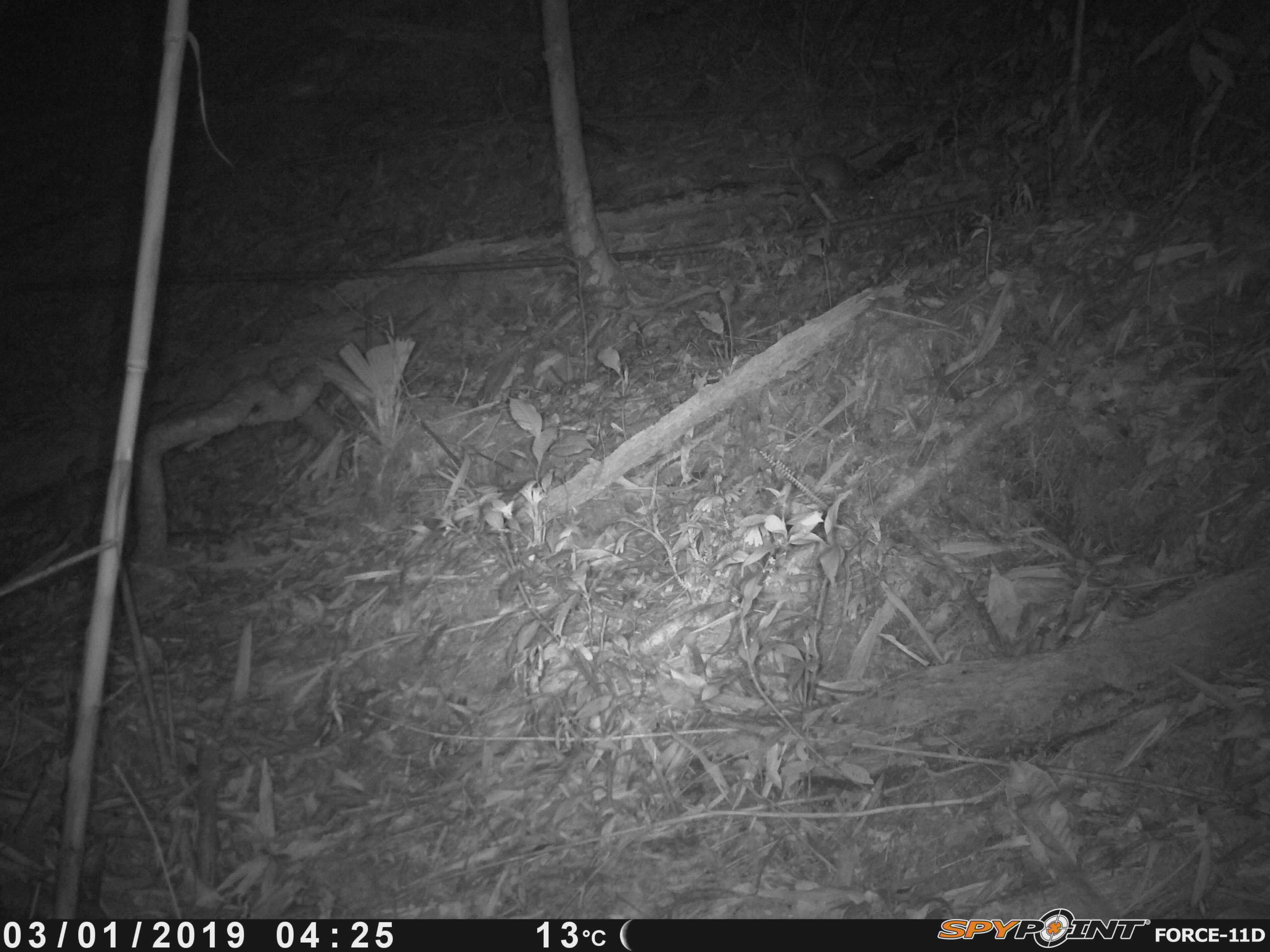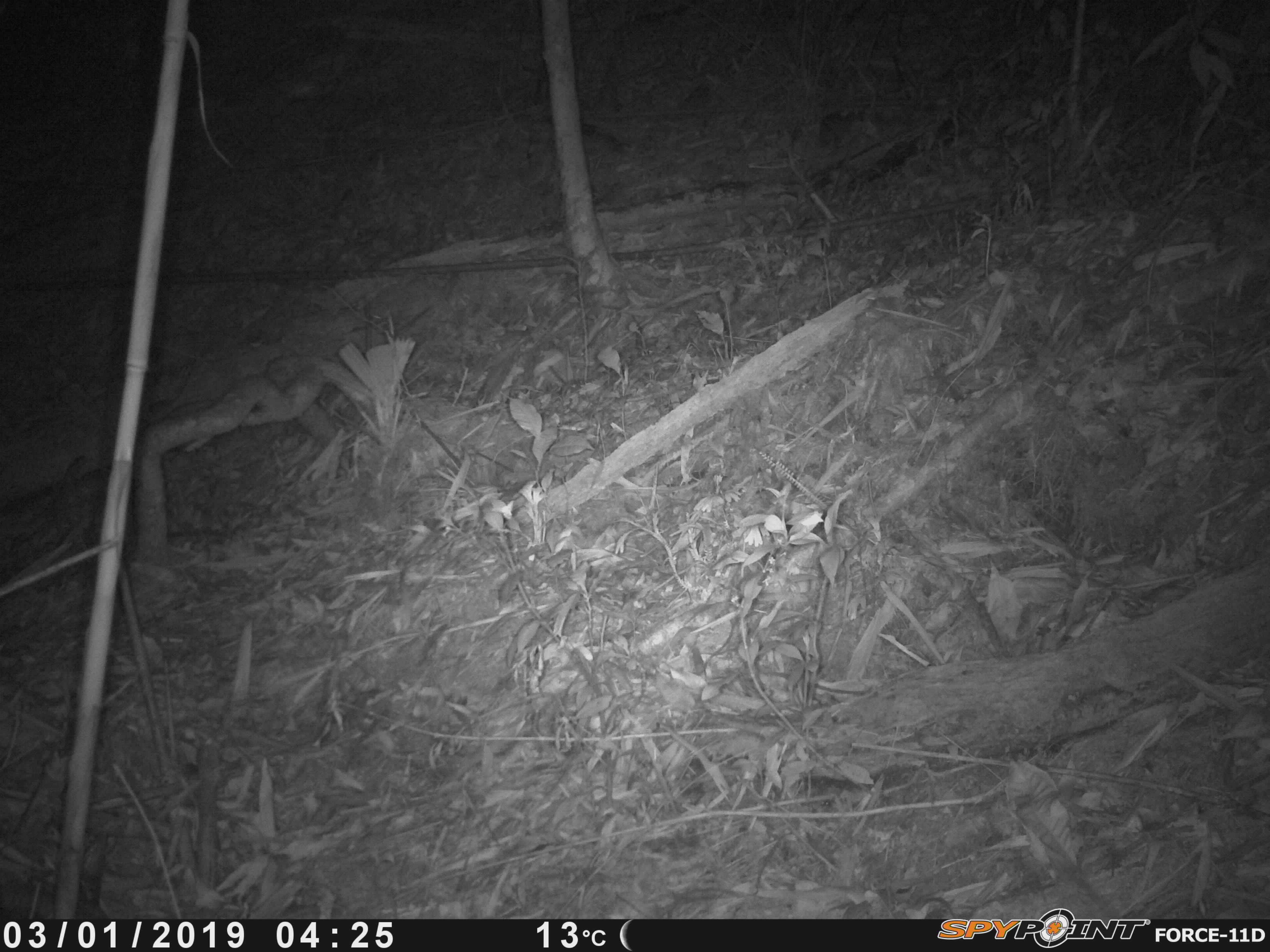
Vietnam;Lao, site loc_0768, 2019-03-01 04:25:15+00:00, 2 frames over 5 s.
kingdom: Animalia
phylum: Chordata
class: Mammalia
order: Rodentia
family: Muridae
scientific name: Muridae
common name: old-world mice and rats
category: unidentified murid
Unidentified murid (old-world mice and rats) (Muridae). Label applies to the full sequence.